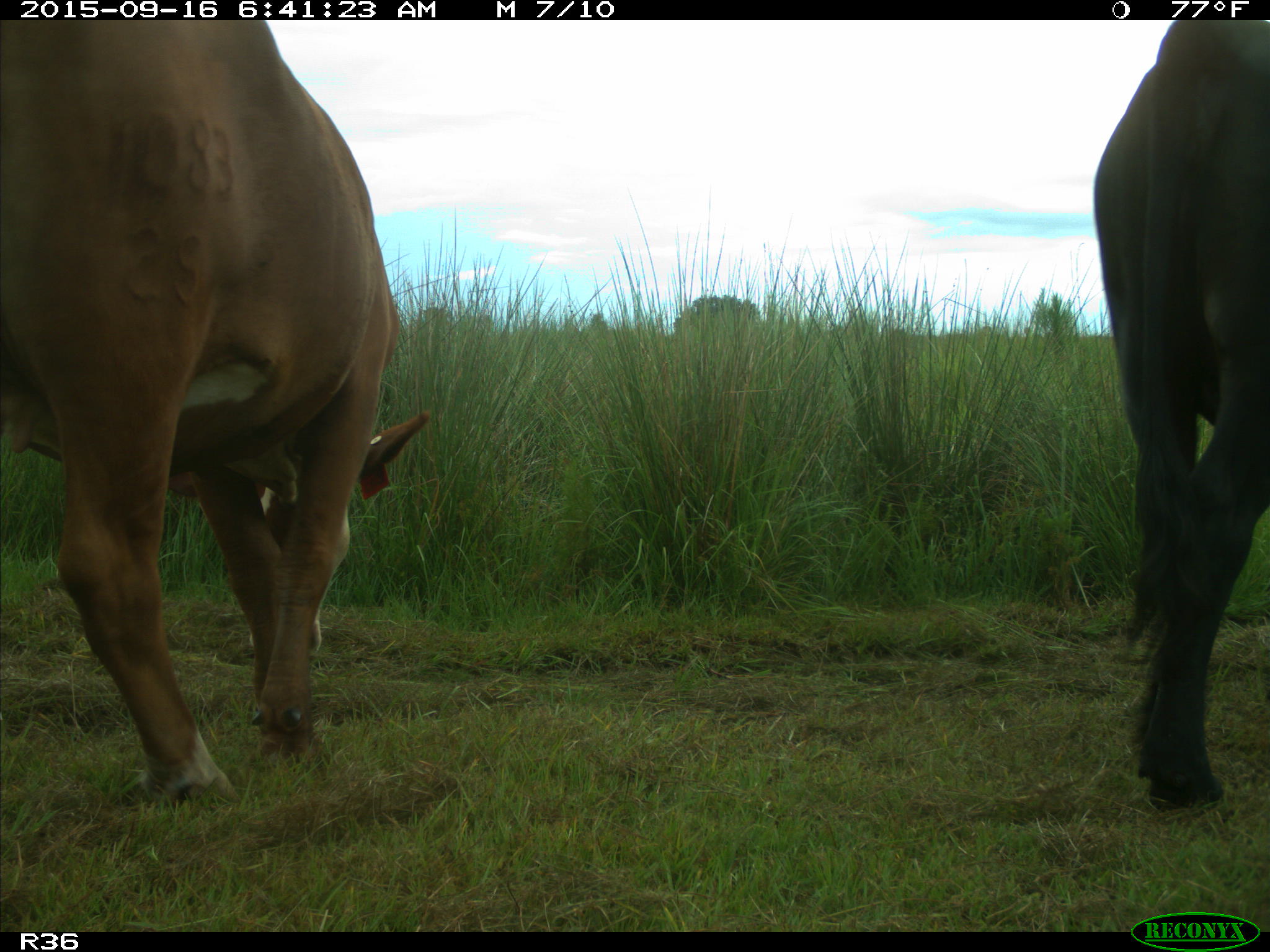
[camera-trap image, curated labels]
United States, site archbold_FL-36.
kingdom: Animalia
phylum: Chordata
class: Mammalia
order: Artiodactyla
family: Bovidae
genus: Bos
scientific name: Bos taurus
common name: domestic cow